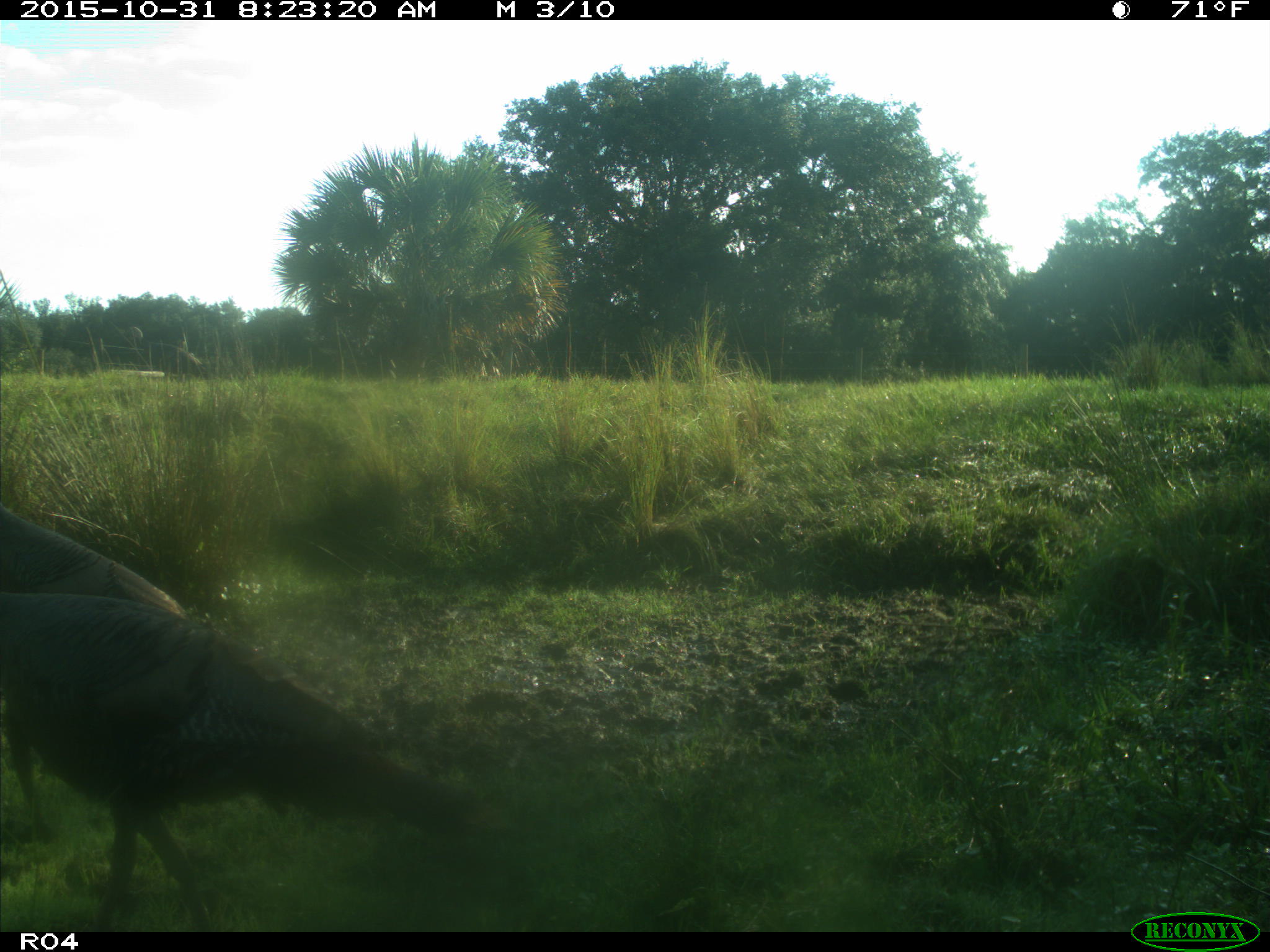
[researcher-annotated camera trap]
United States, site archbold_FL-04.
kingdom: Animalia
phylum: Chordata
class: Aves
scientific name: Aves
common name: birds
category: unidentified bird